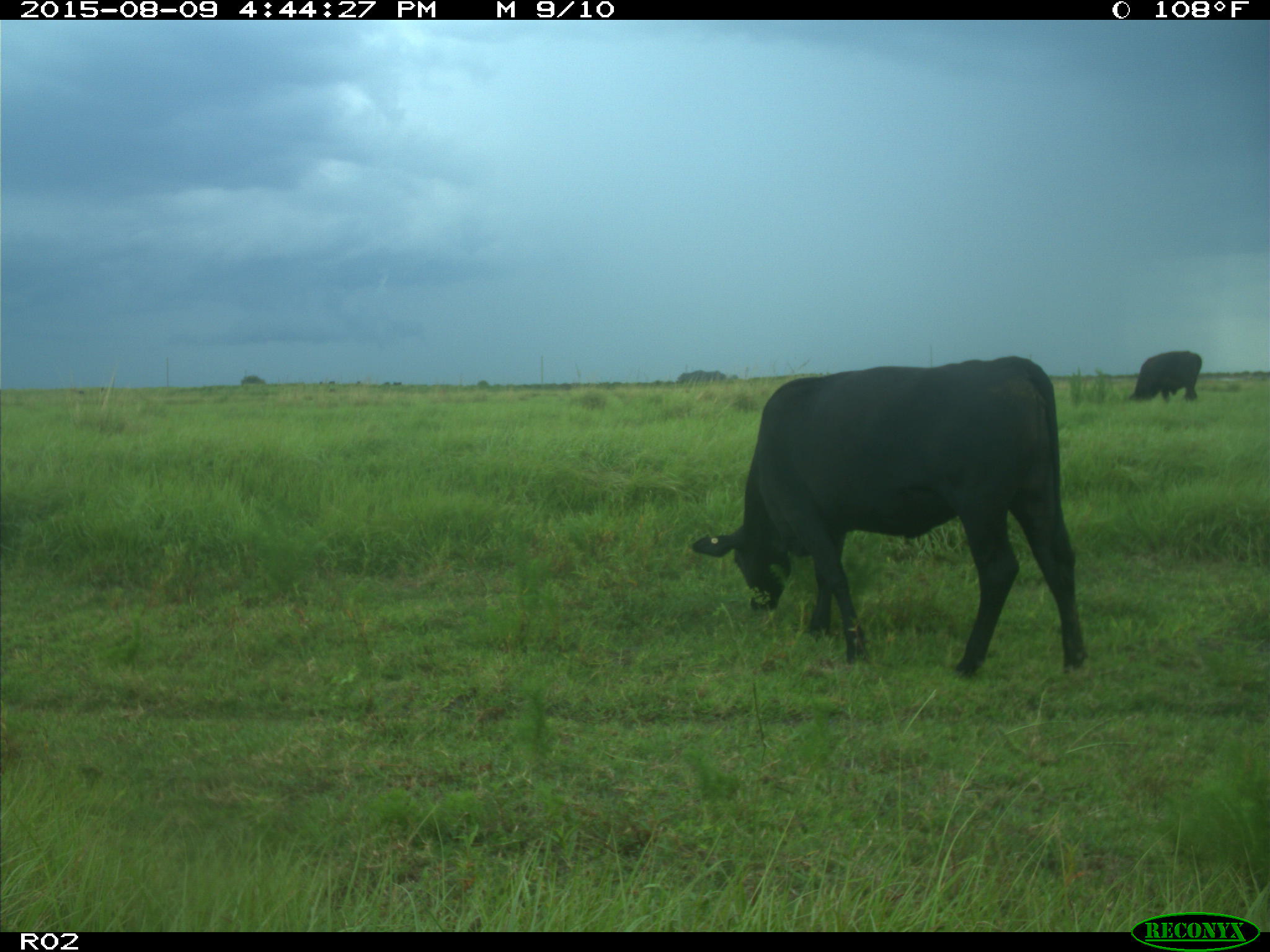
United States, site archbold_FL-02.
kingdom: Animalia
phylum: Chordata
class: Mammalia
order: Artiodactyla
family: Bovidae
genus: Bos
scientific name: Bos taurus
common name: domestic cow